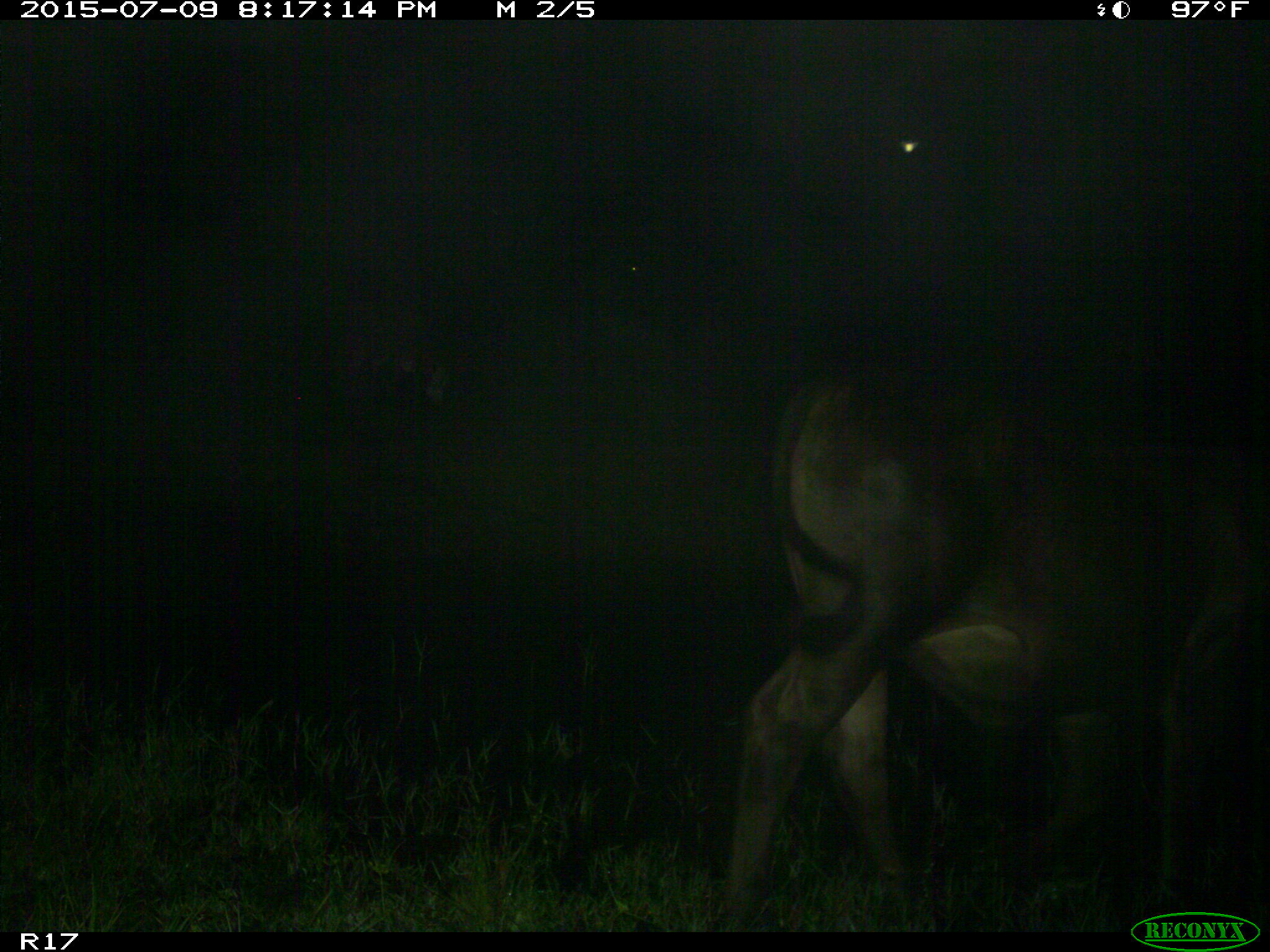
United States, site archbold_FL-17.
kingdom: Animalia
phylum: Chordata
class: Mammalia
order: Artiodactyla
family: Bovidae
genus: Bos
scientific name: Bos taurus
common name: domestic cow